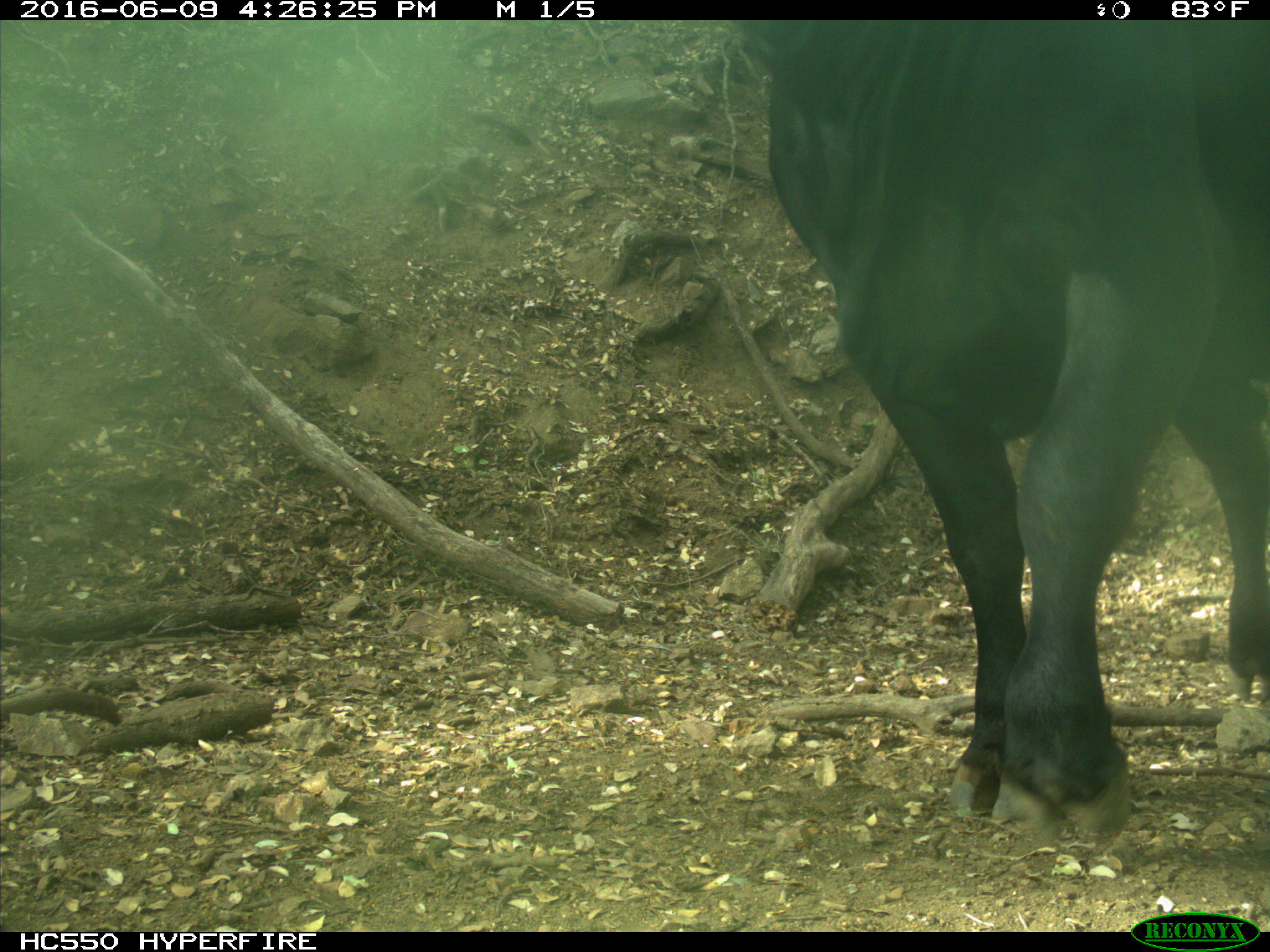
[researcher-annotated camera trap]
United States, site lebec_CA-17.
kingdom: Animalia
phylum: Chordata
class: Mammalia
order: Artiodactyla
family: Bovidae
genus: Bos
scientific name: Bos taurus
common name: domestic cow